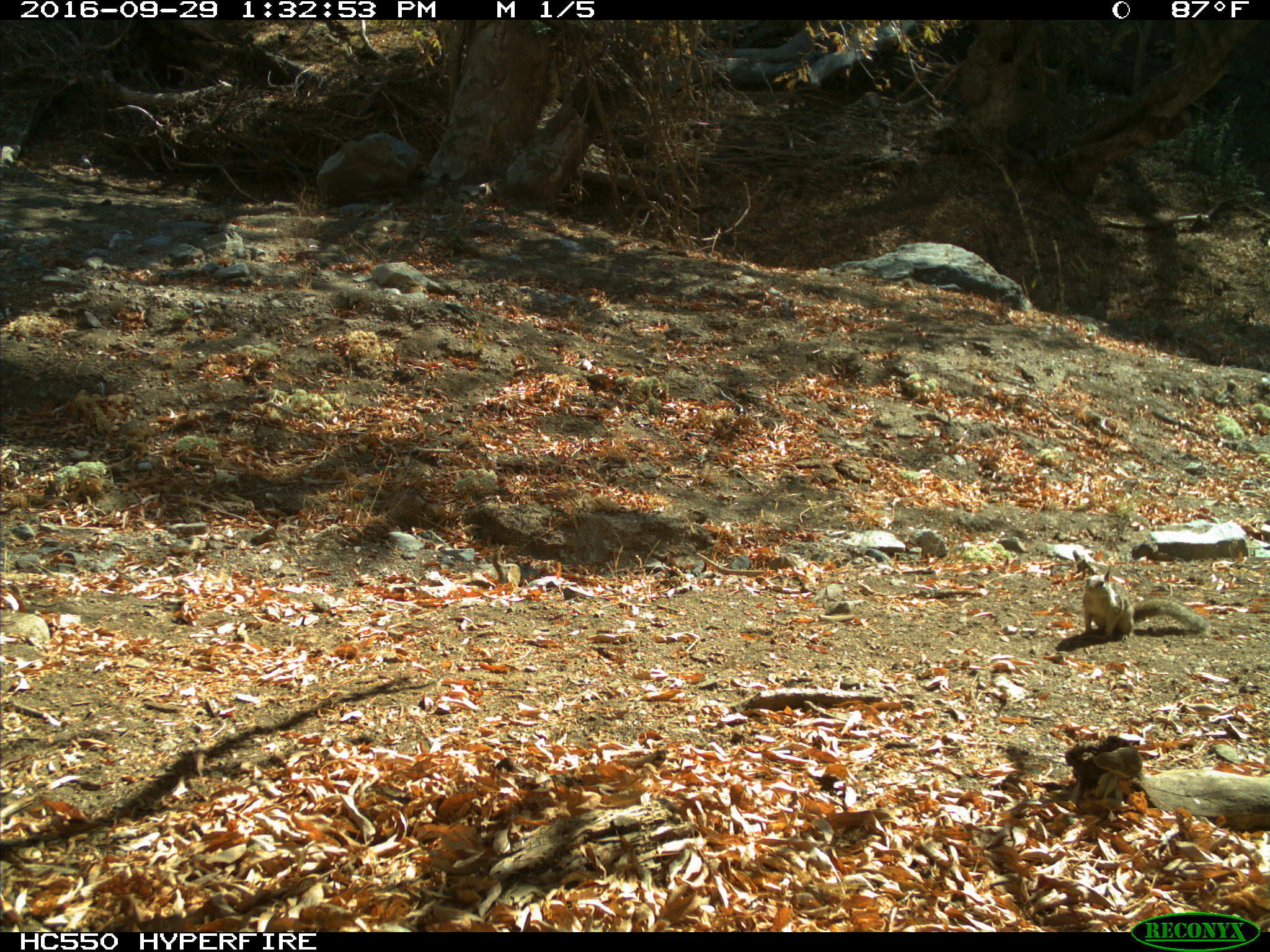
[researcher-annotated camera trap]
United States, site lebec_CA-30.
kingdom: Animalia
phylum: Chordata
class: Mammalia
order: Rodentia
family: Sciuridae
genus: Otospermophilus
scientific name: Otospermophilus beecheyi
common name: california ground squirrel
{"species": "Otospermophilus beecheyi (california ground squirrel)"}